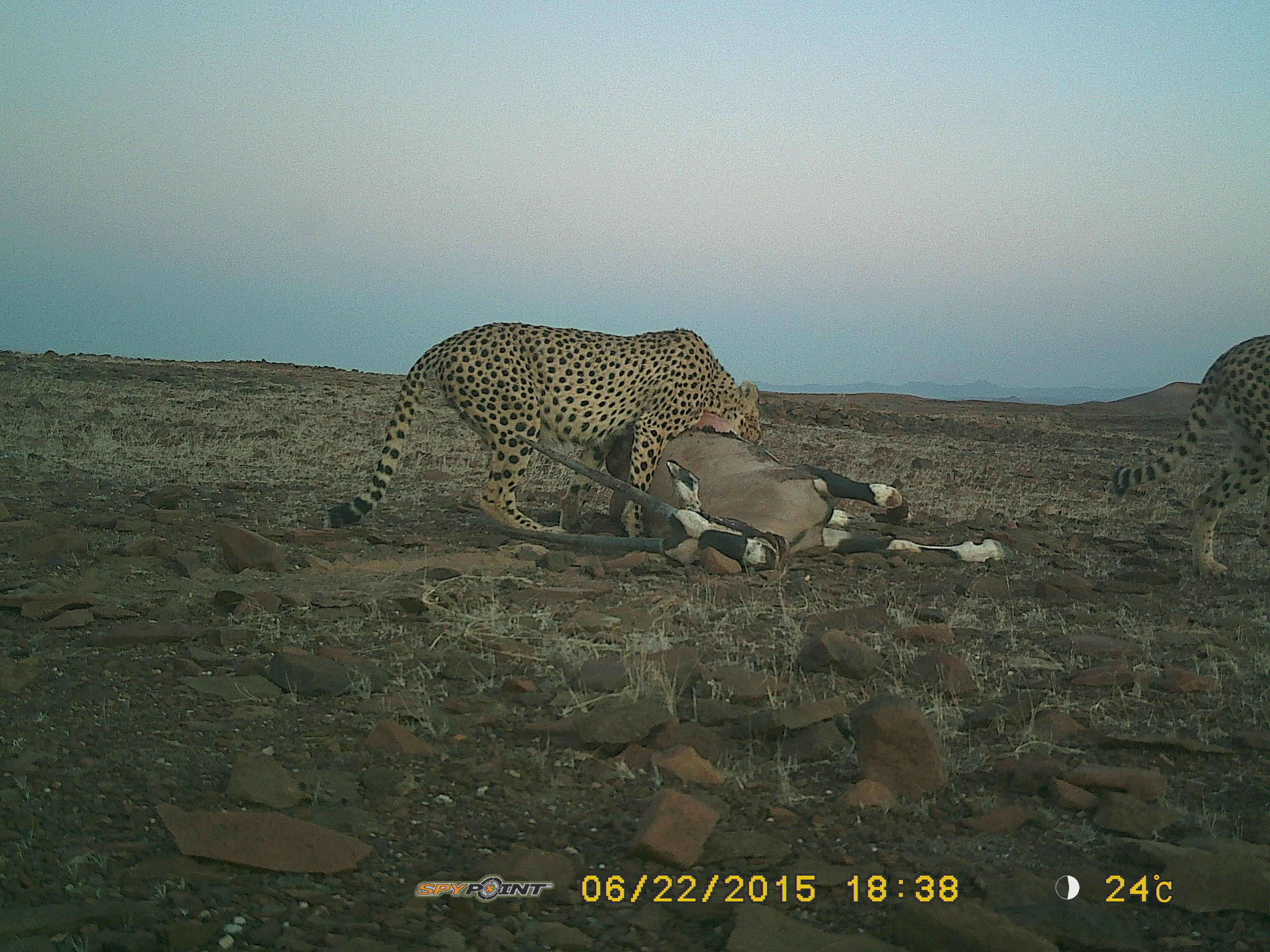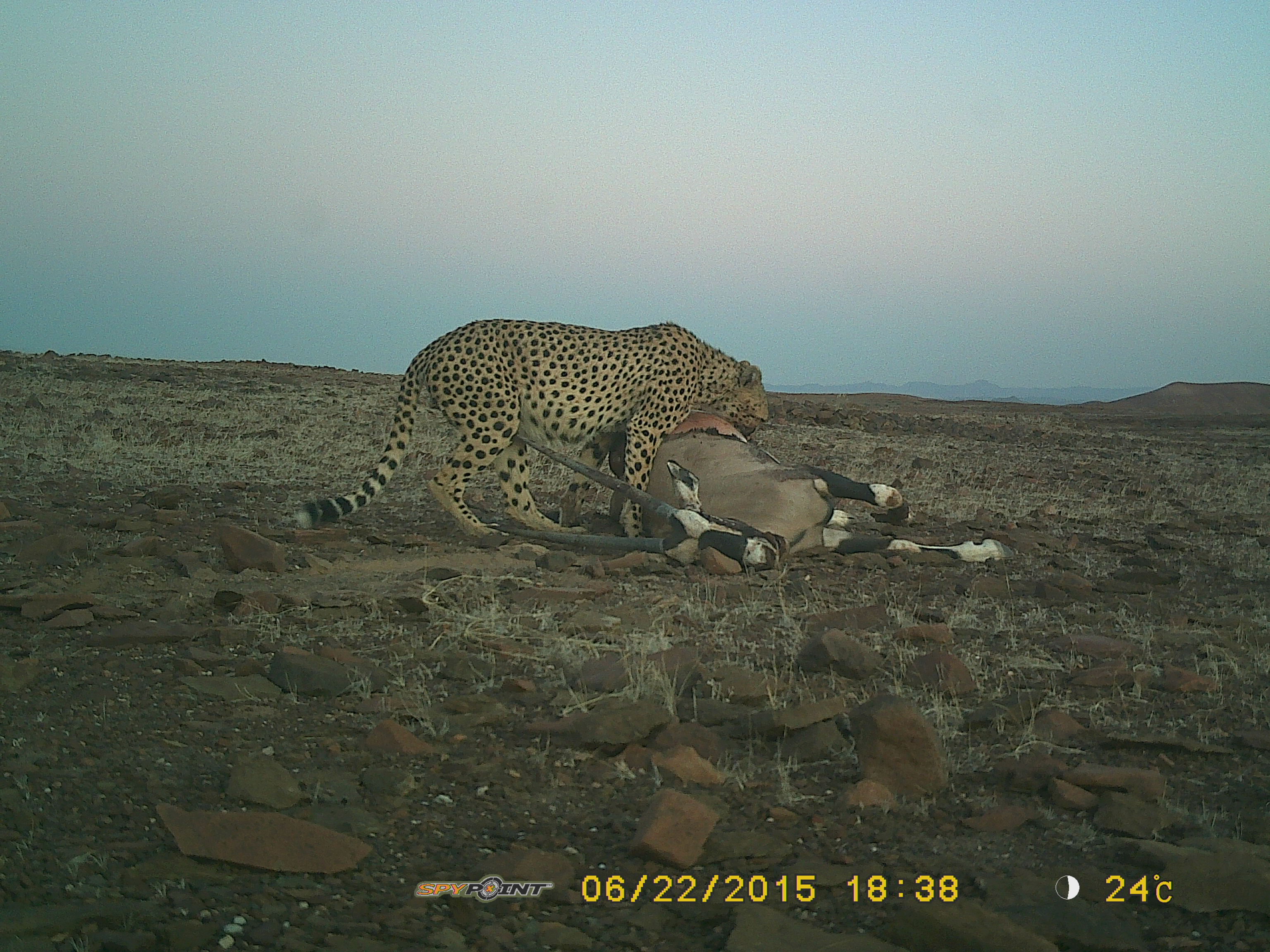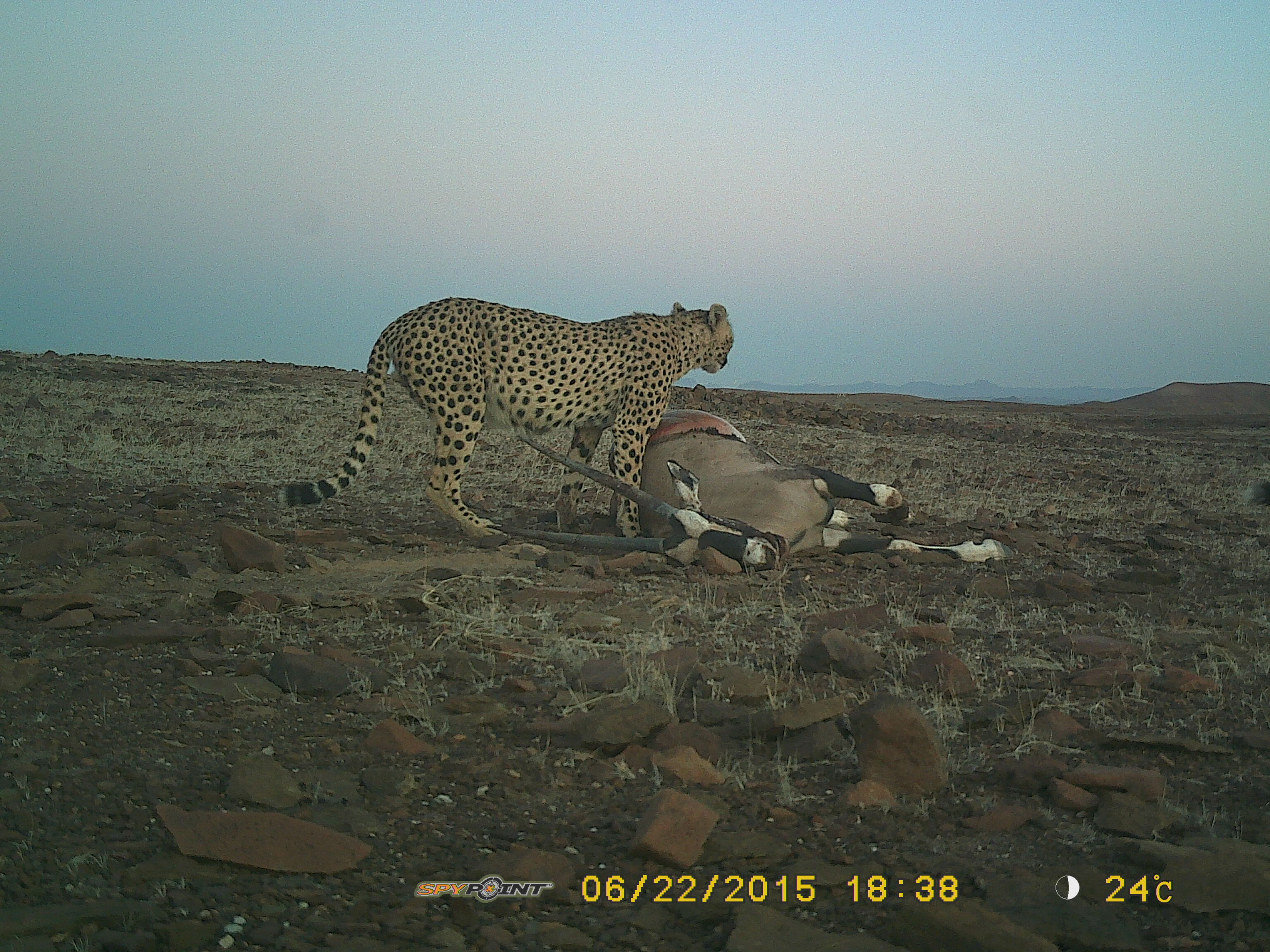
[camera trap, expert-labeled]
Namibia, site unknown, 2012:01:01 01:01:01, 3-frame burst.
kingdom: Animalia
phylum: Chordata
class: Mammalia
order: Carnivora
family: Felidae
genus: Acinonyx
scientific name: Acinonyx jubatus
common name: cheetah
Acinonyx jubatus (cheetah).